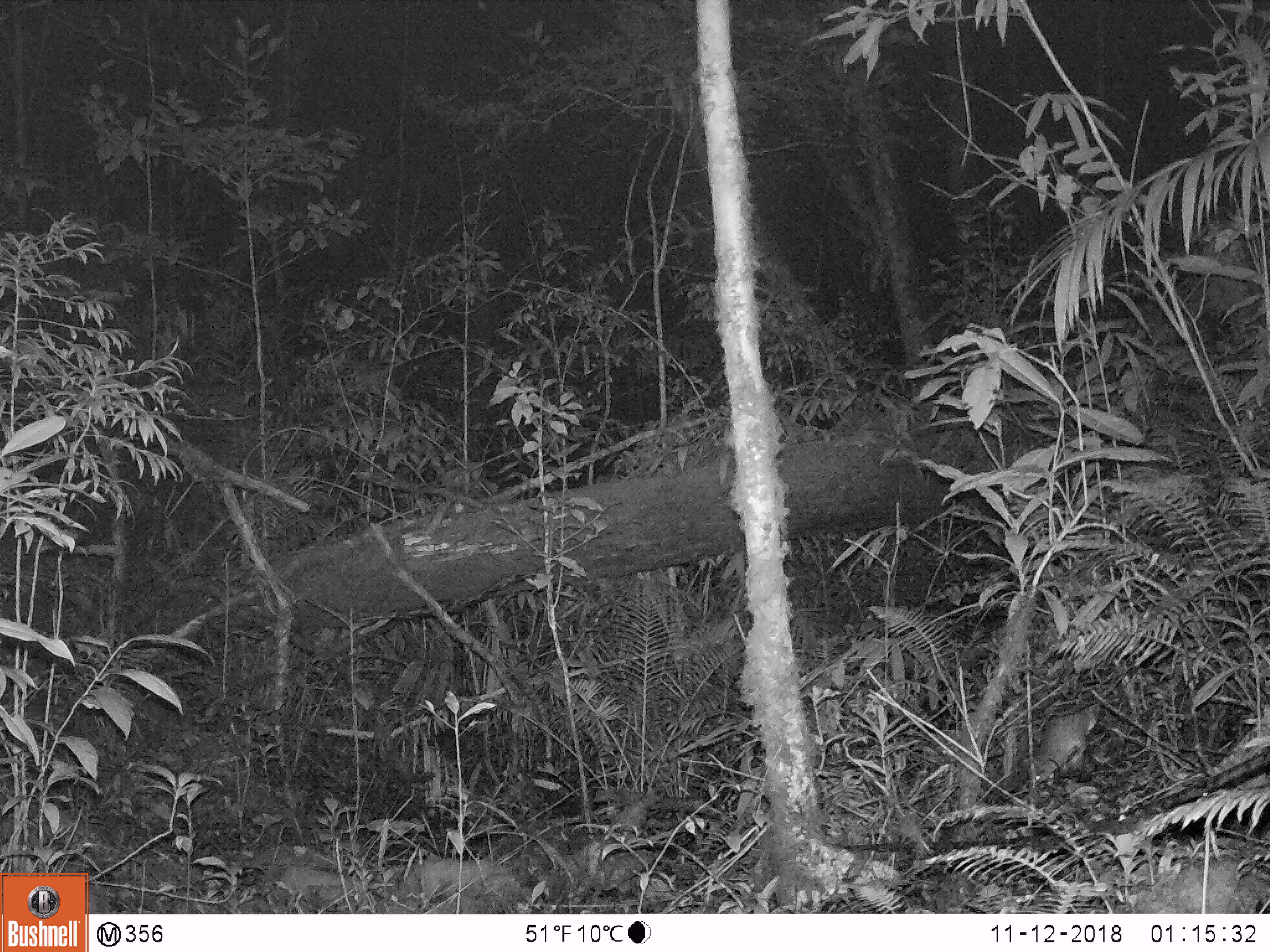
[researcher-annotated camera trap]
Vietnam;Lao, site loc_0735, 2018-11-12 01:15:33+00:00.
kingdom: Animalia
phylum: Chordata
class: Mammalia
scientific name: Mammalia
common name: mammal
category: unidentified small mammal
Unidentified small mammal (mammal) (Mammalia). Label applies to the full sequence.